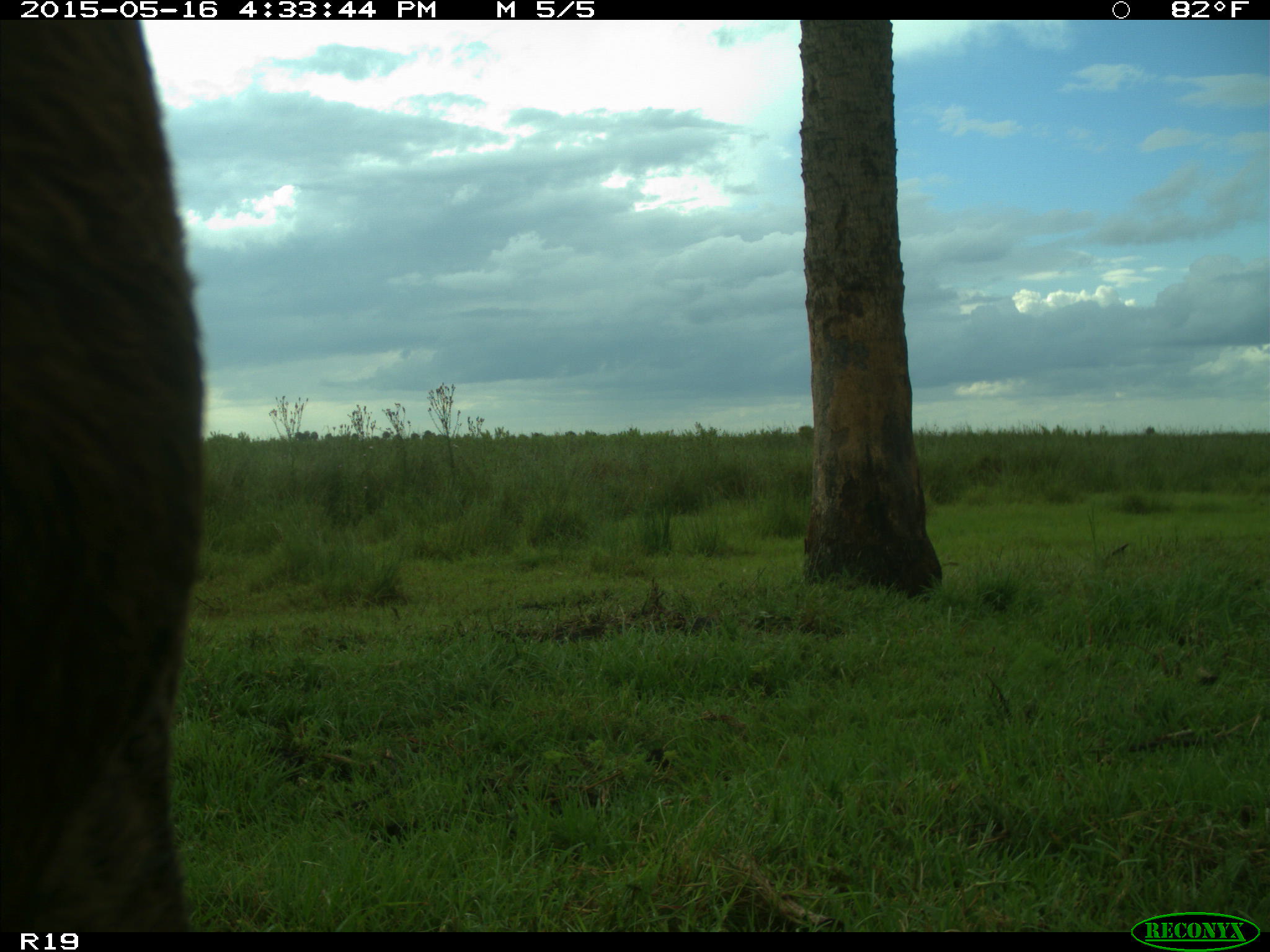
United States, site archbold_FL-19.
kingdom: Animalia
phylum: Chordata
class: Mammalia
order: Artiodactyla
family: Bovidae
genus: Bos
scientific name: Bos taurus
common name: domestic cow